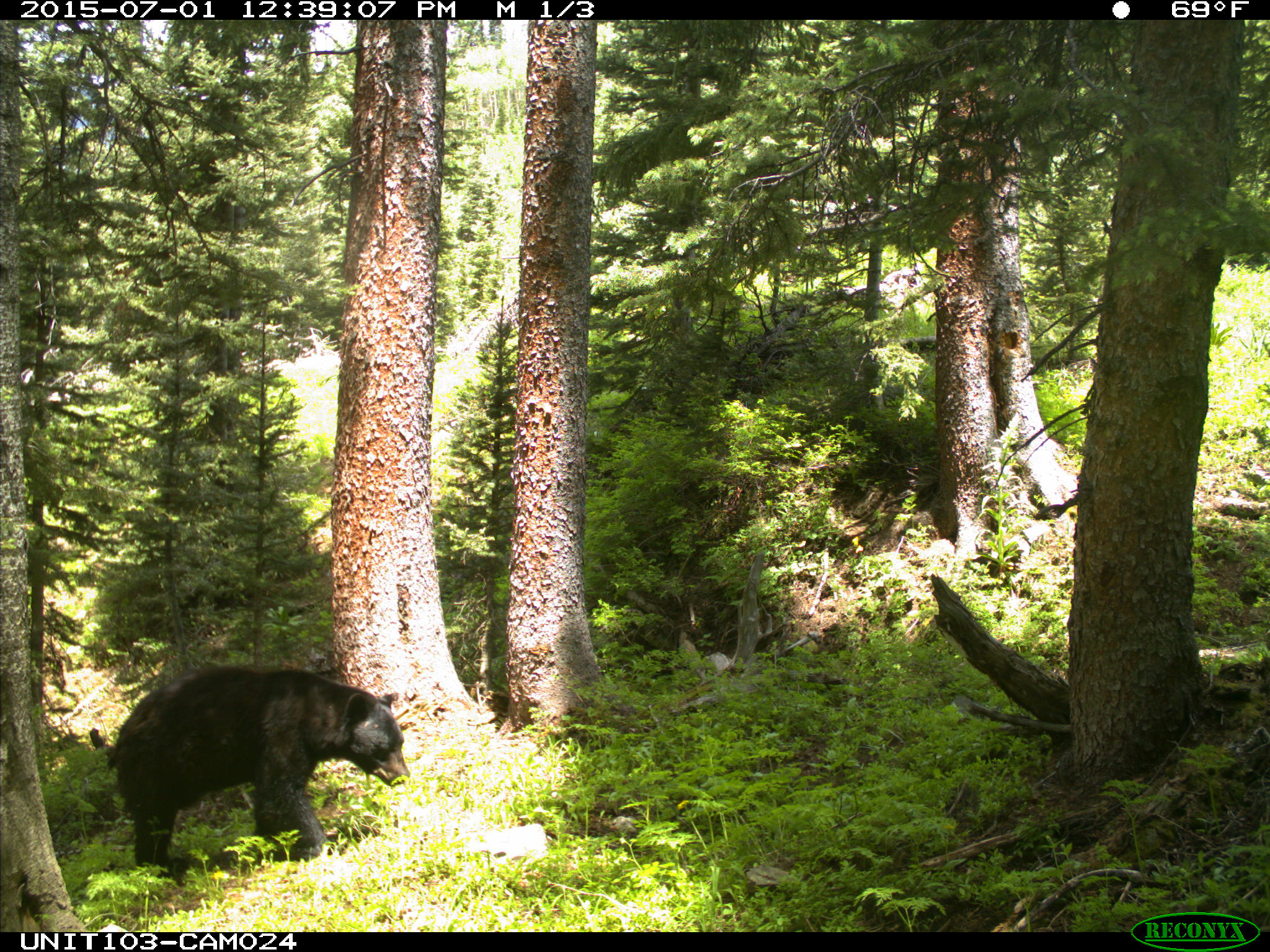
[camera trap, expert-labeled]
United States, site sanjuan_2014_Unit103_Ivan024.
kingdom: Animalia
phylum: Chordata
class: Mammalia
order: Carnivora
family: Ursidae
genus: Ursus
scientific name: Ursus americanus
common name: american black bear